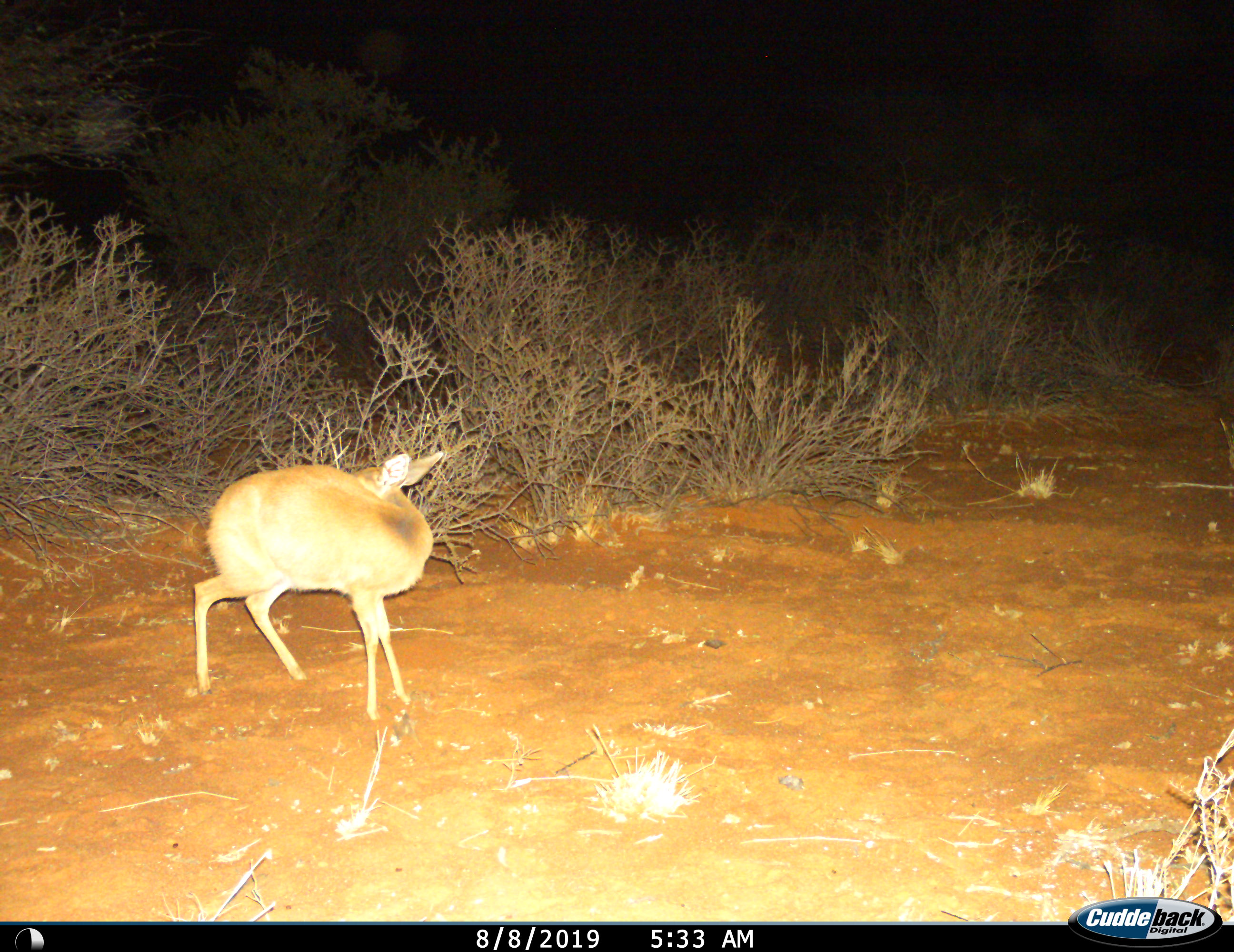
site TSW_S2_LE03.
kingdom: Animalia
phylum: Chordata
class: Mammalia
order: Artiodactyla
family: Bovidae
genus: Raphicerus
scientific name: Raphicerus campestris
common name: steenbok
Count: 1.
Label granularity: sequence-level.